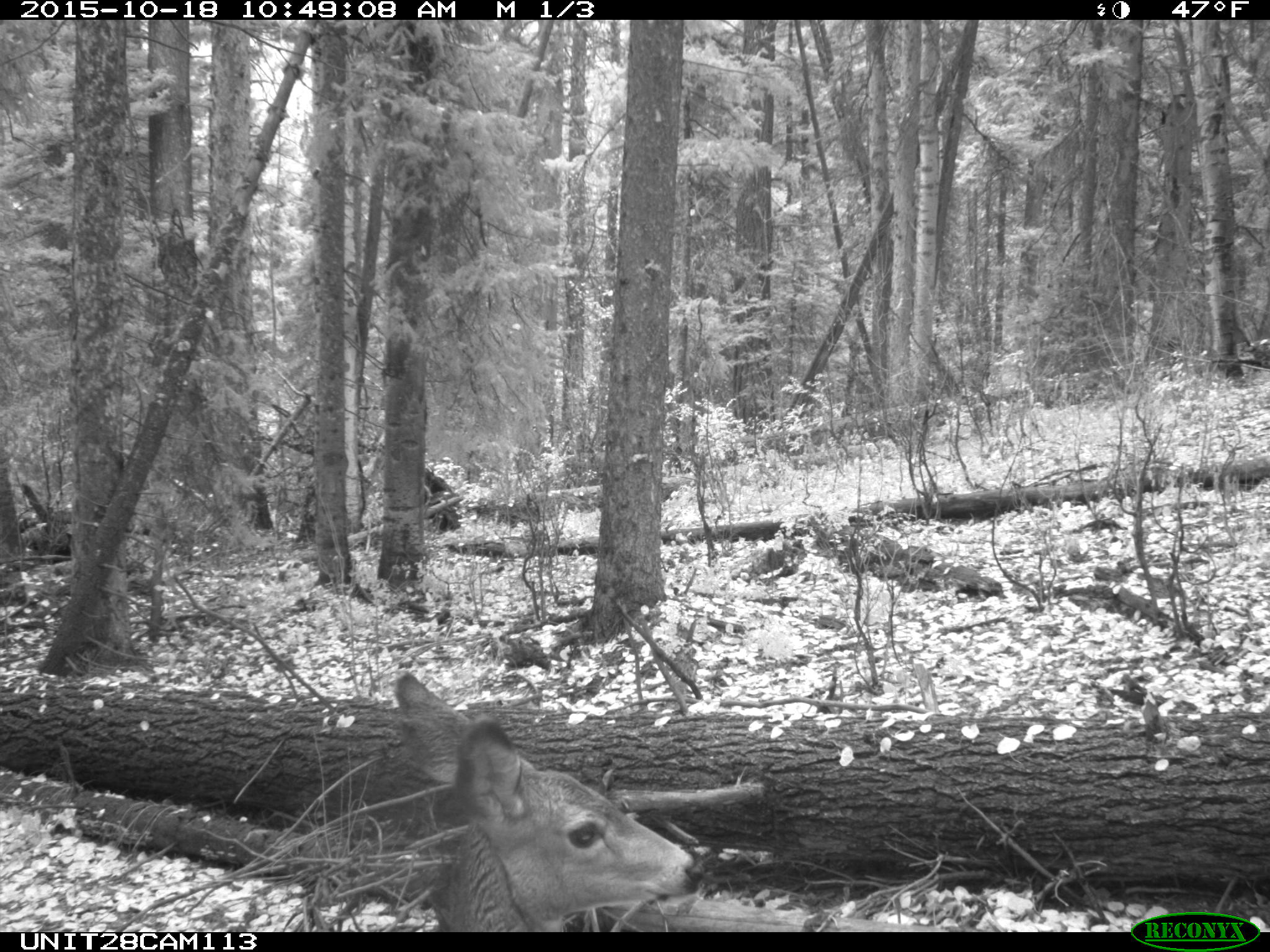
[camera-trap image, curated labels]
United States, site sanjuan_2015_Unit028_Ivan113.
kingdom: Animalia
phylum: Chordata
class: Mammalia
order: Artiodactyla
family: Cervidae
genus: Odocoileus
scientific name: Odocoileus hemionus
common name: mule deer